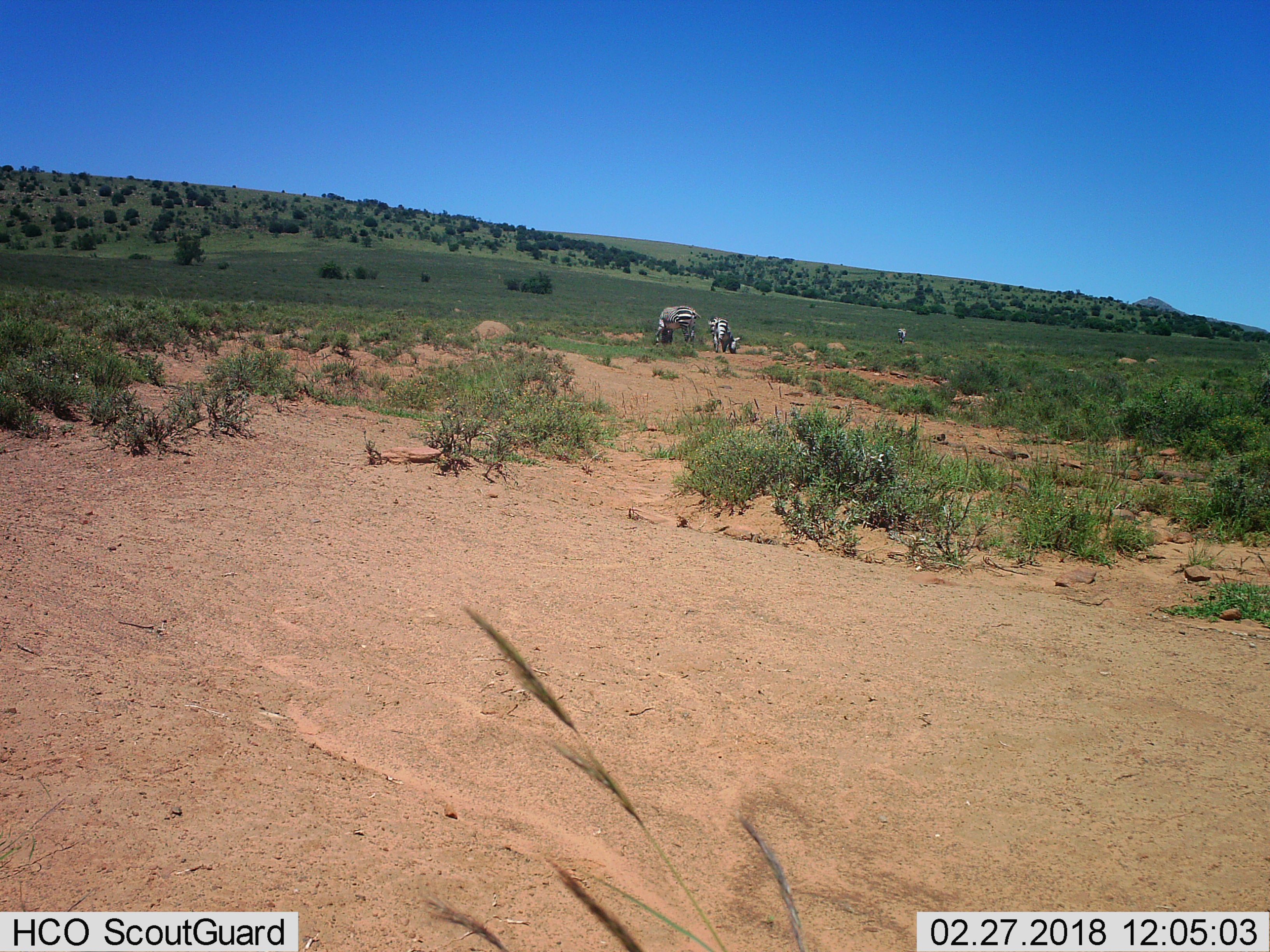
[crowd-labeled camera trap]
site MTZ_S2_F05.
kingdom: Animalia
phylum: Chordata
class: Mammalia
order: Perissodactyla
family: Equidae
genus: Equus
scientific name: Equus zebra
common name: mountain zebra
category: zebramountain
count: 3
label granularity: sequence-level